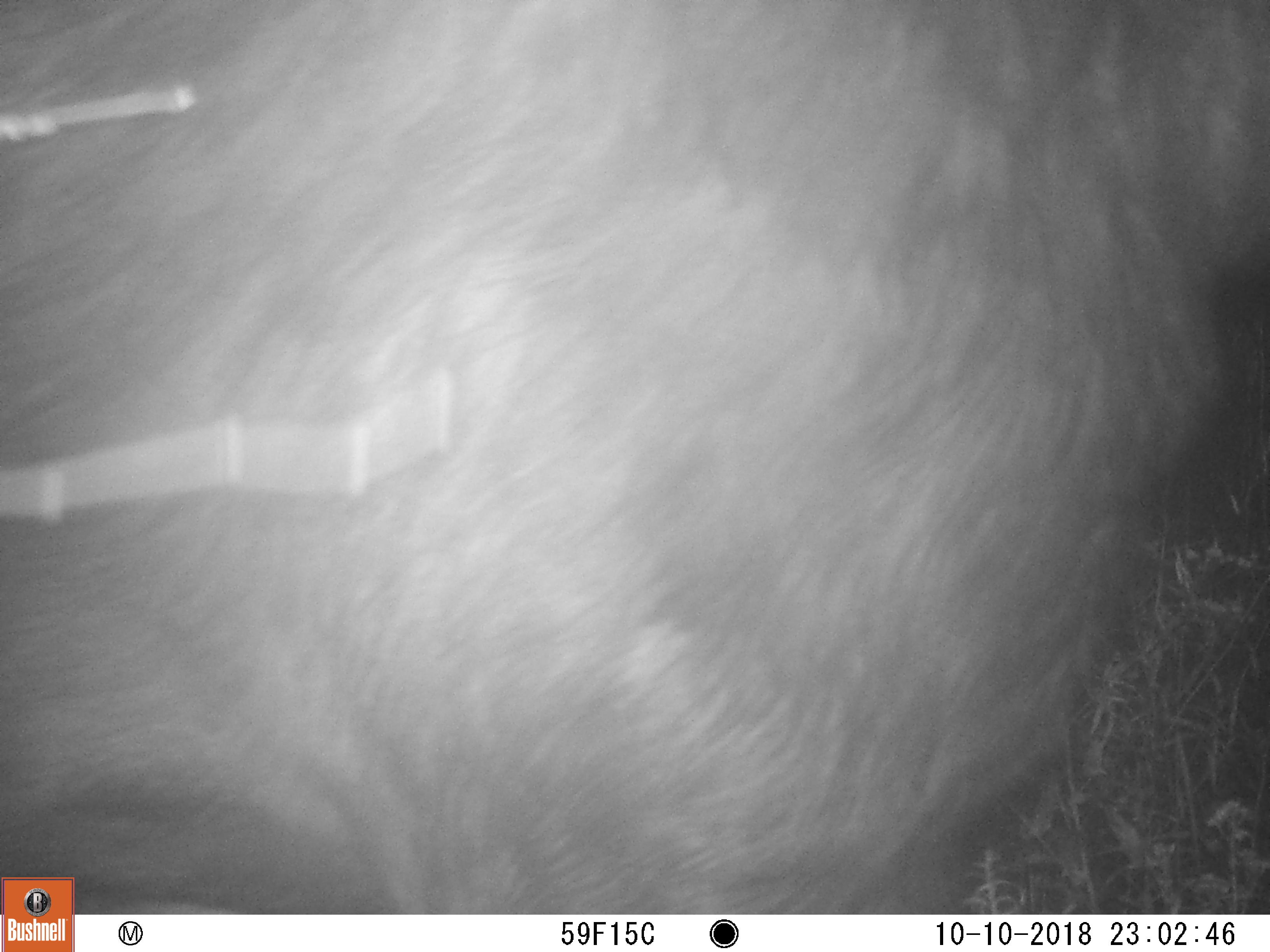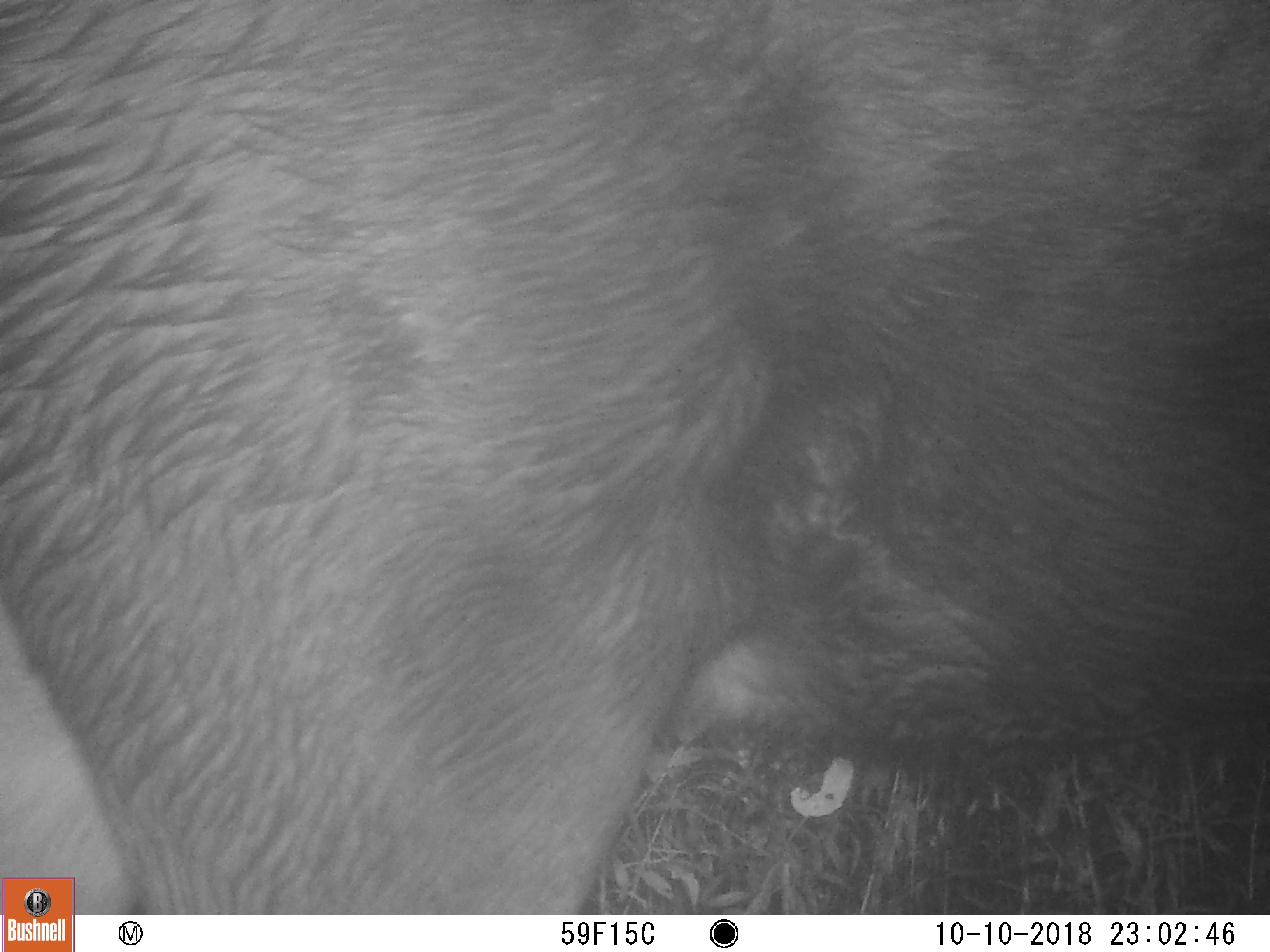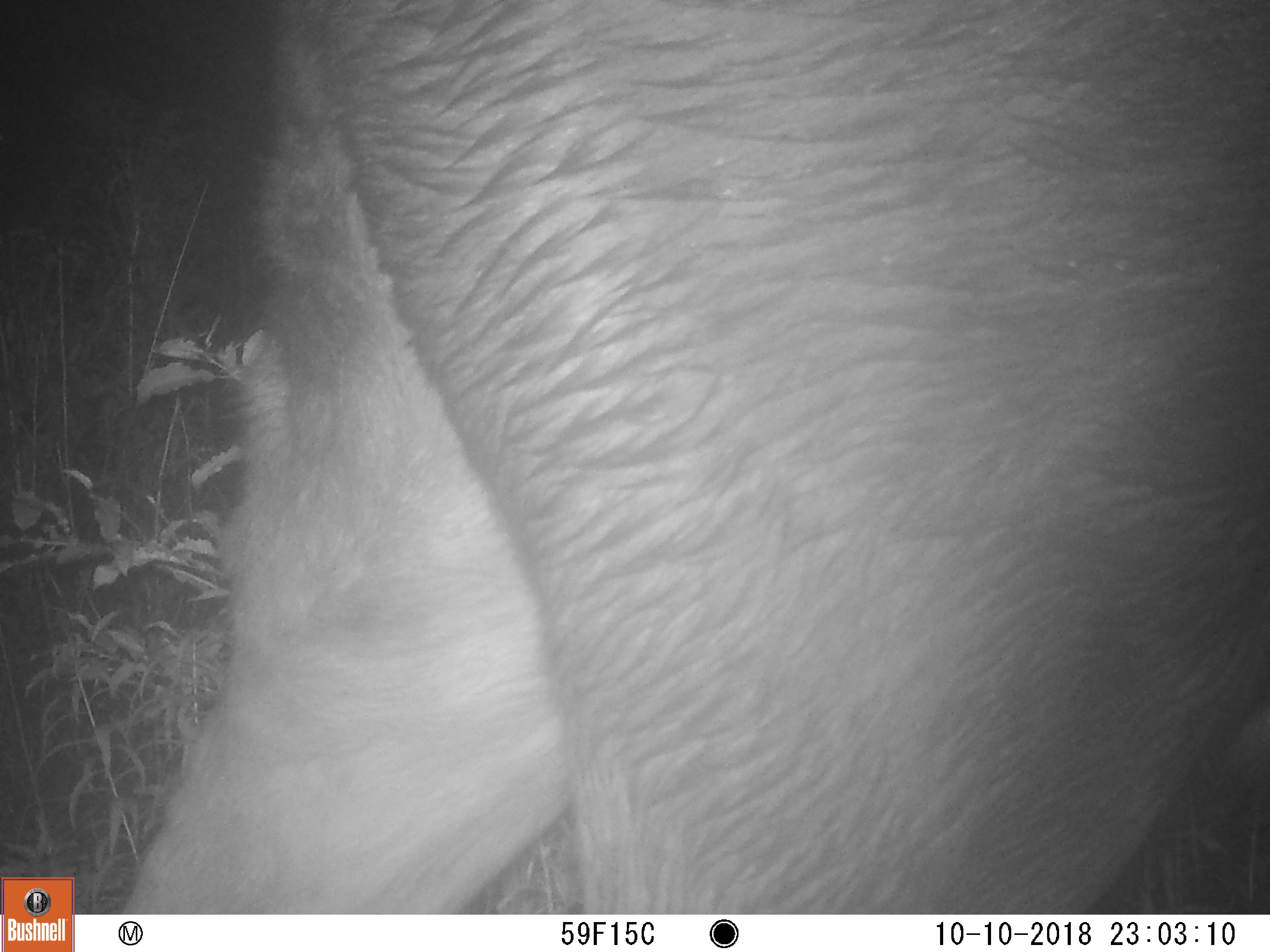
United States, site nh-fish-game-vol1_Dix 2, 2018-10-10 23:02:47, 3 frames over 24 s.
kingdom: Animalia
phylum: Chordata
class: Mammalia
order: Artiodactyla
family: Cervidae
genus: Alces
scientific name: Alces alces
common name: moose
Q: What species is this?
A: Moose (Alces alces).